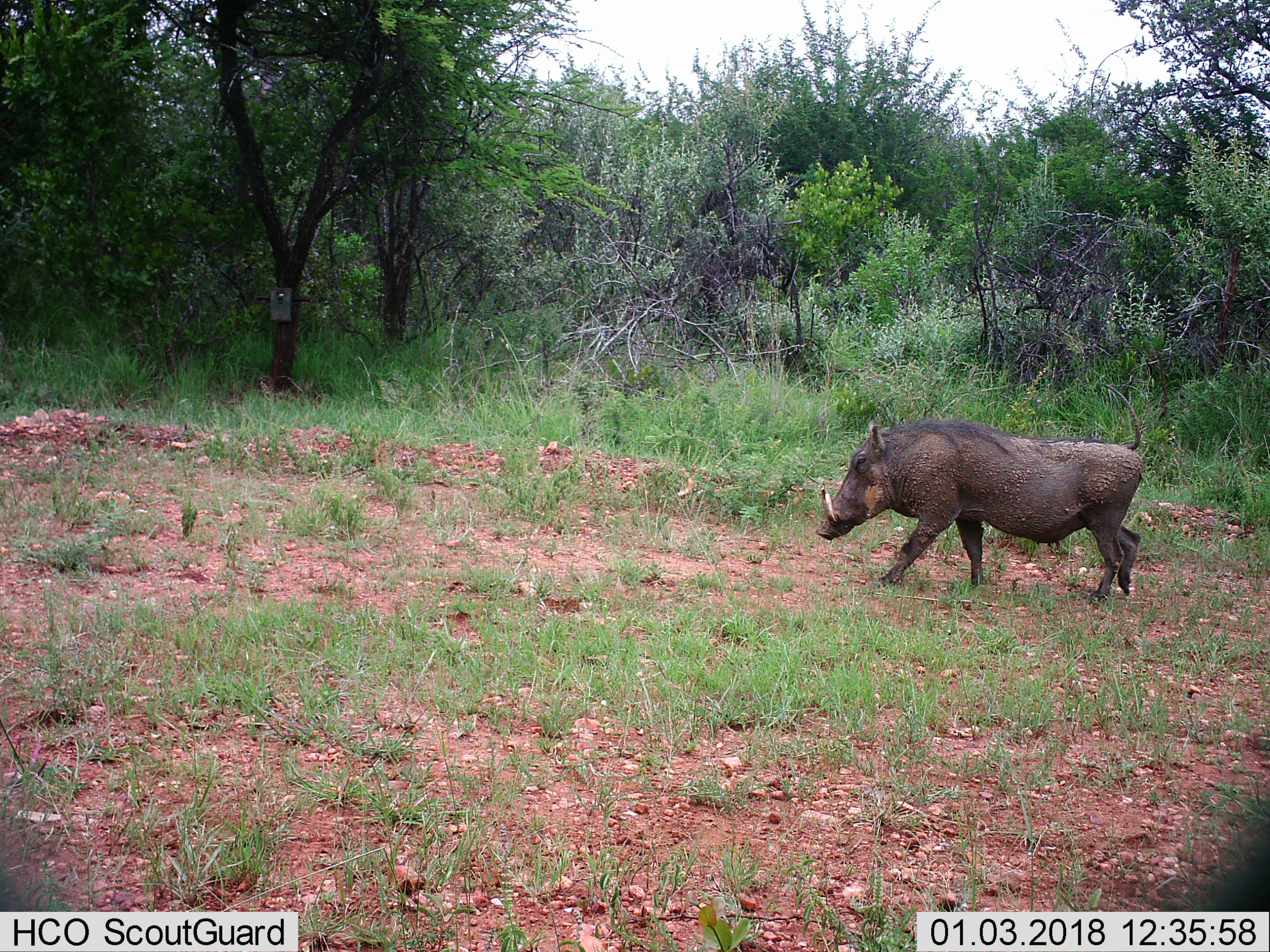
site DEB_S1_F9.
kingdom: Animalia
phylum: Chordata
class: Mammalia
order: Artiodactyla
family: Suidae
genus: Phacochoerus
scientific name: Phacochoerus africanus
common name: warthog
Warthog (Phacochoerus africanus), count 1. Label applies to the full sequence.